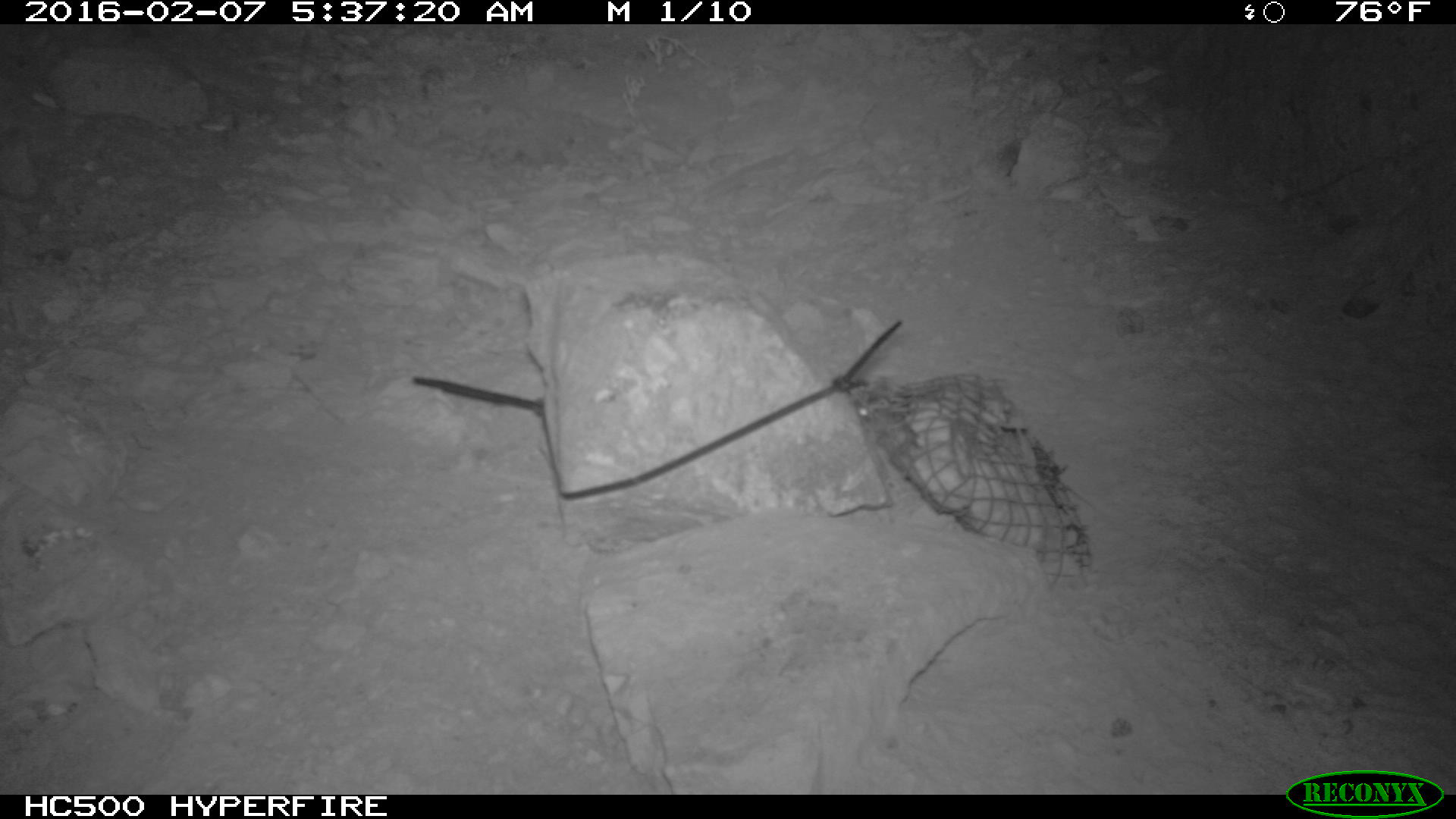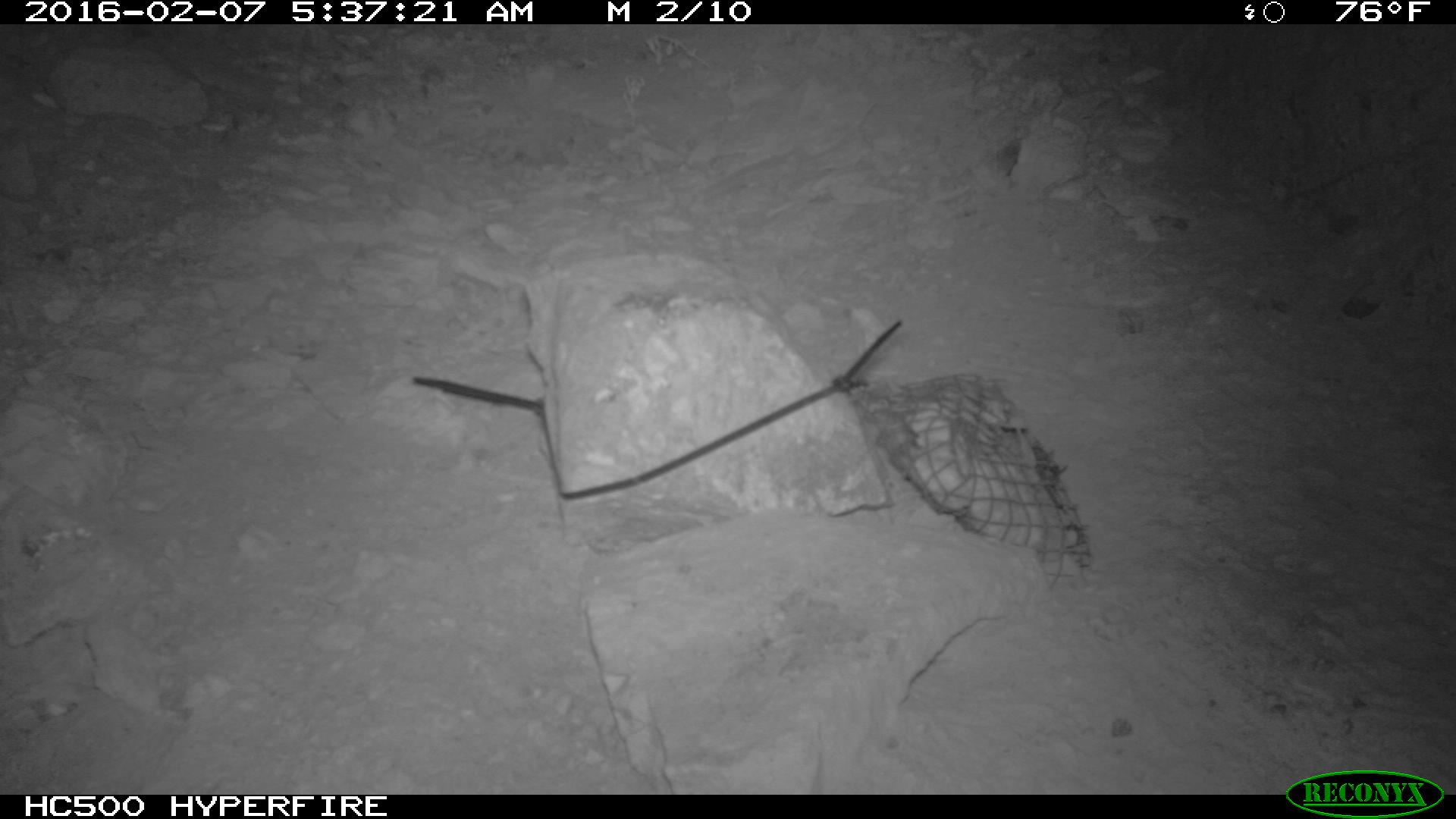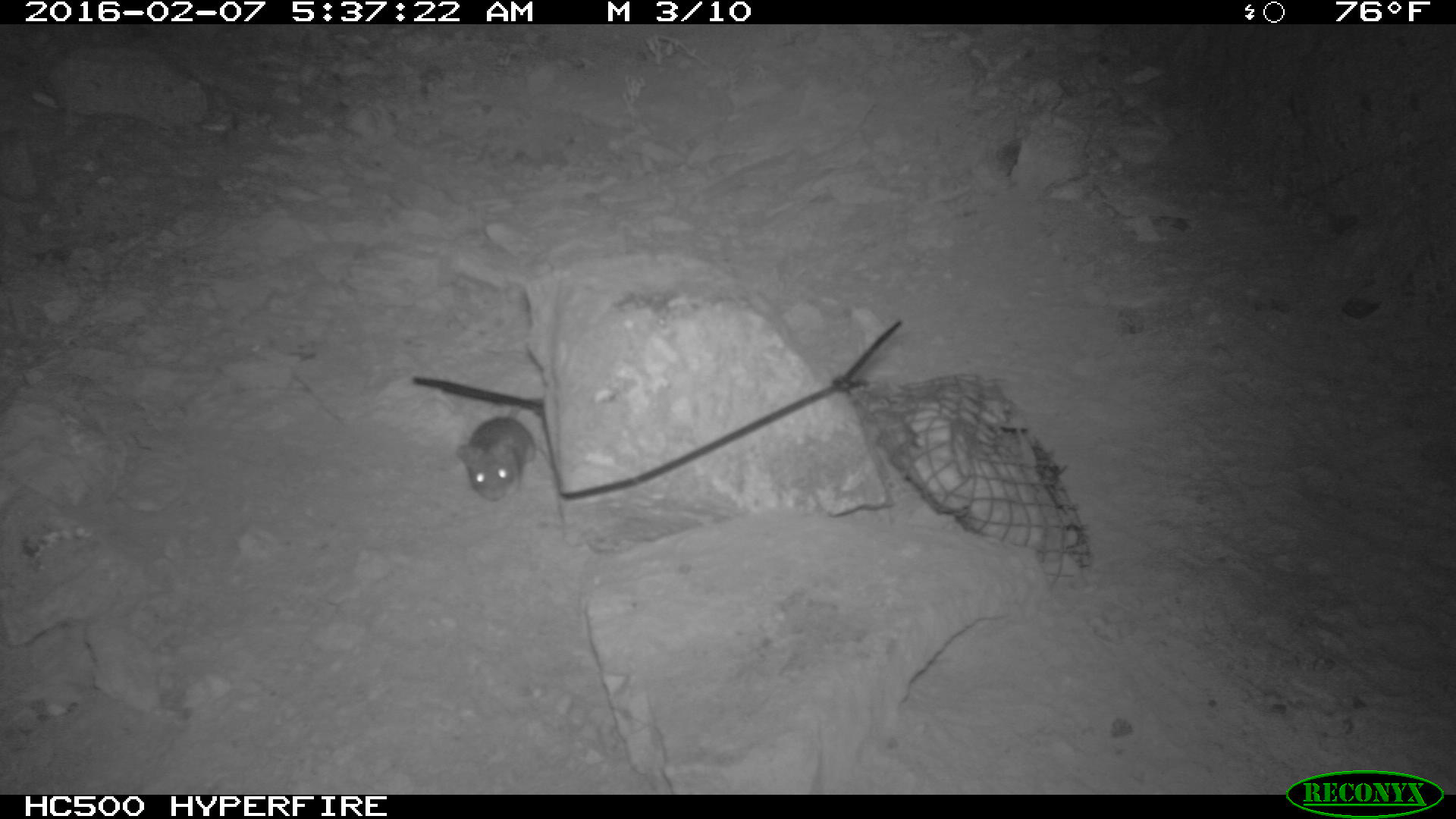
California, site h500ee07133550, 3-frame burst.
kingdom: Animalia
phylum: Chordata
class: Mammalia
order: Rodentia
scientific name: Rodentia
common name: rodent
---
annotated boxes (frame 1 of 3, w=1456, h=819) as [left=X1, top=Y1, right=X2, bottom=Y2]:
rodent: [left=852, top=398, right=911, bottom=450]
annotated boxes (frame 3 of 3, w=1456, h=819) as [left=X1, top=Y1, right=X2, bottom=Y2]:
rodent: [left=456, top=402, right=545, bottom=500]